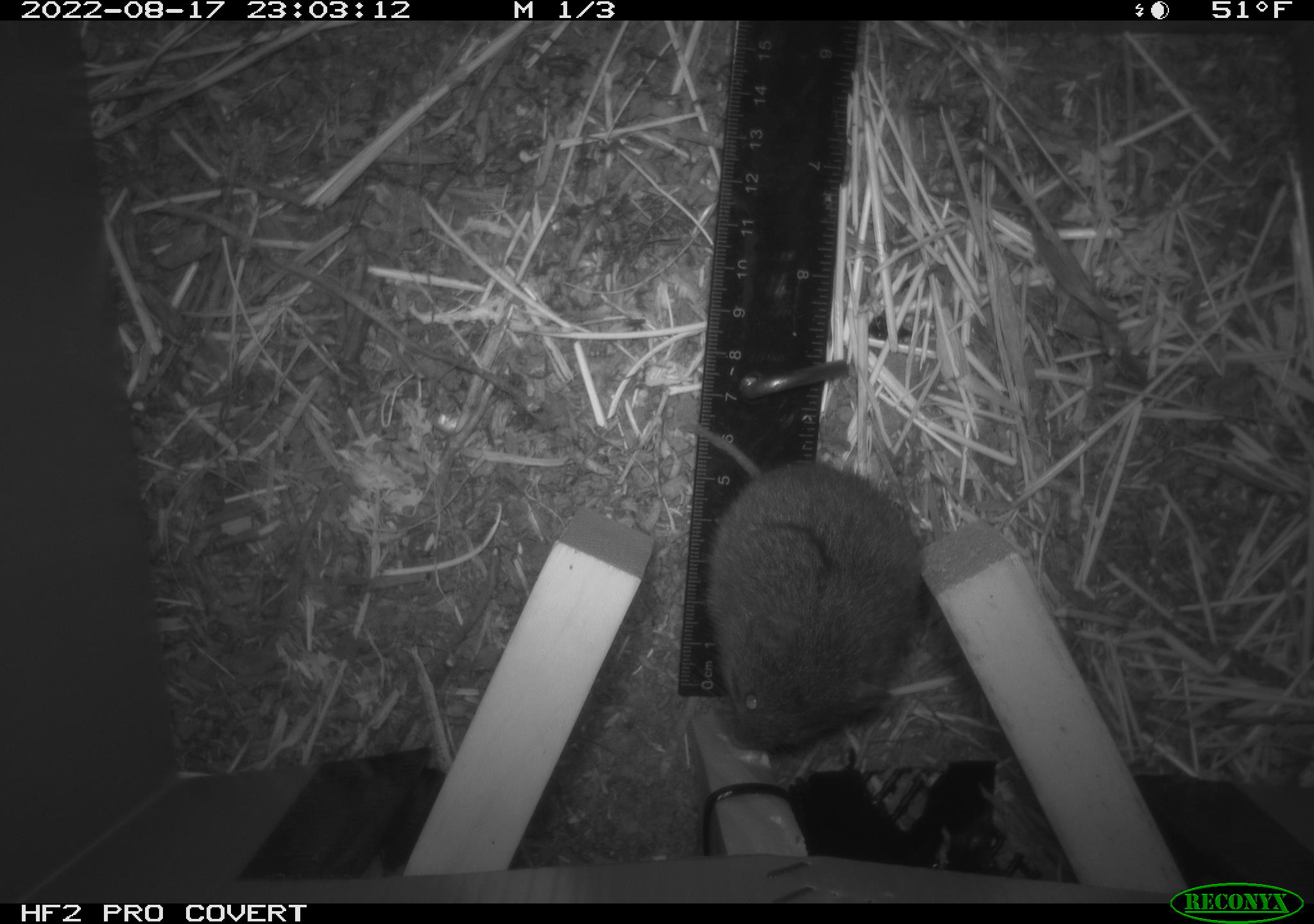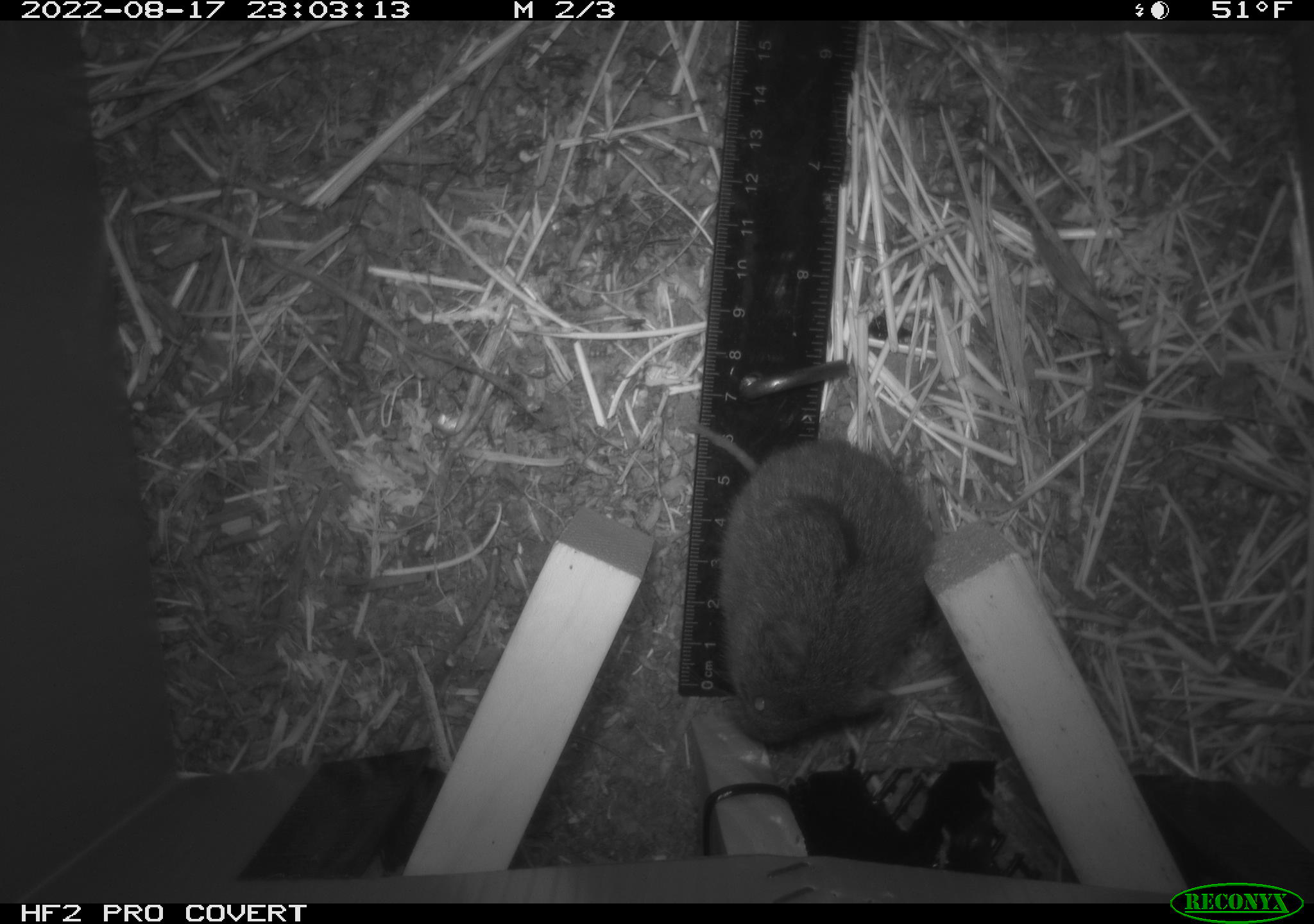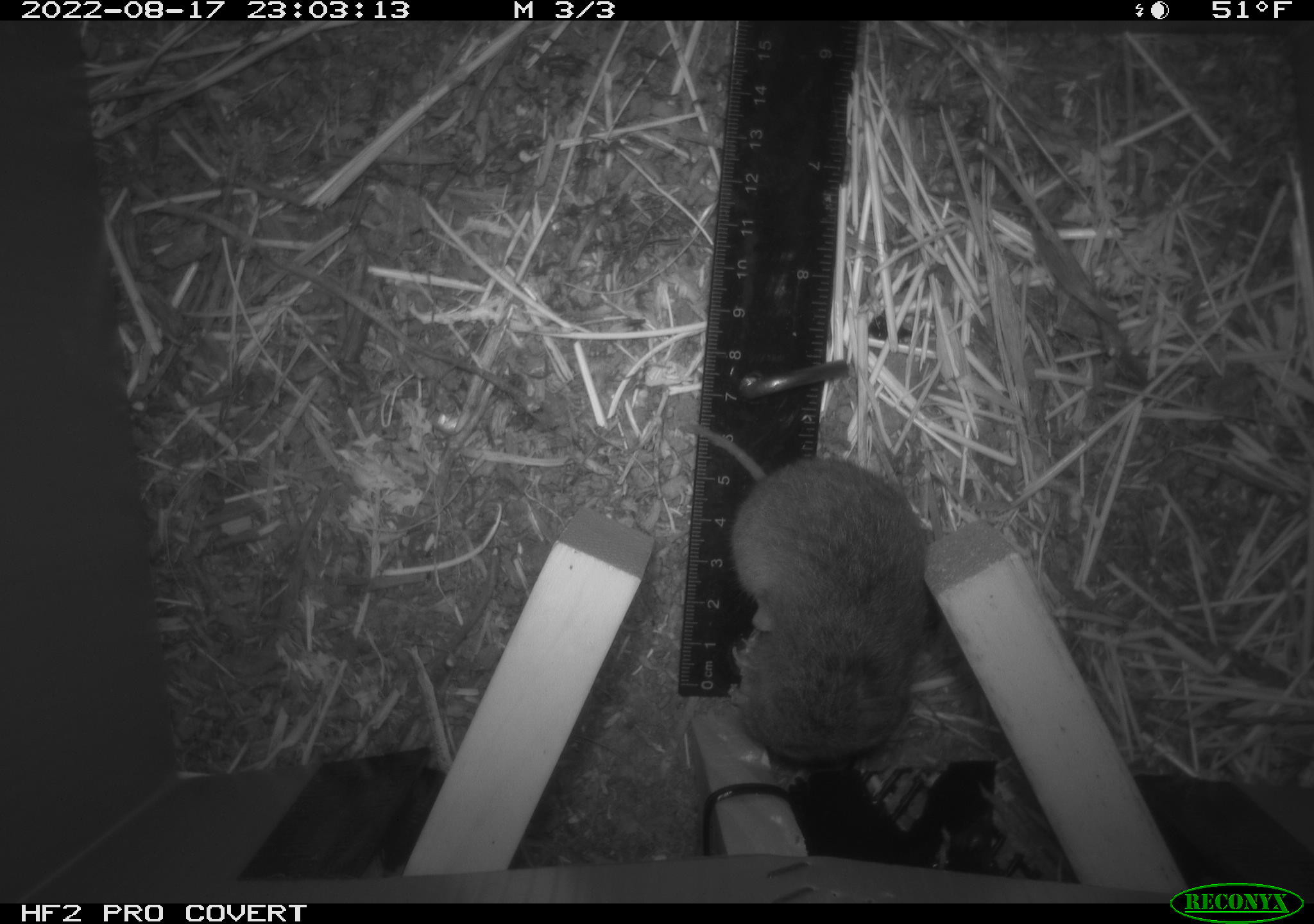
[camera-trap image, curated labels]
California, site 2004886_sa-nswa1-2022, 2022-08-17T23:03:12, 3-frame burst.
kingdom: Animalia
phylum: Chordata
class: Mammalia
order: Rodentia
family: Cricetidae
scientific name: Cricetidae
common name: hamsters, voles, lemmings, and allies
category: cricetidae family